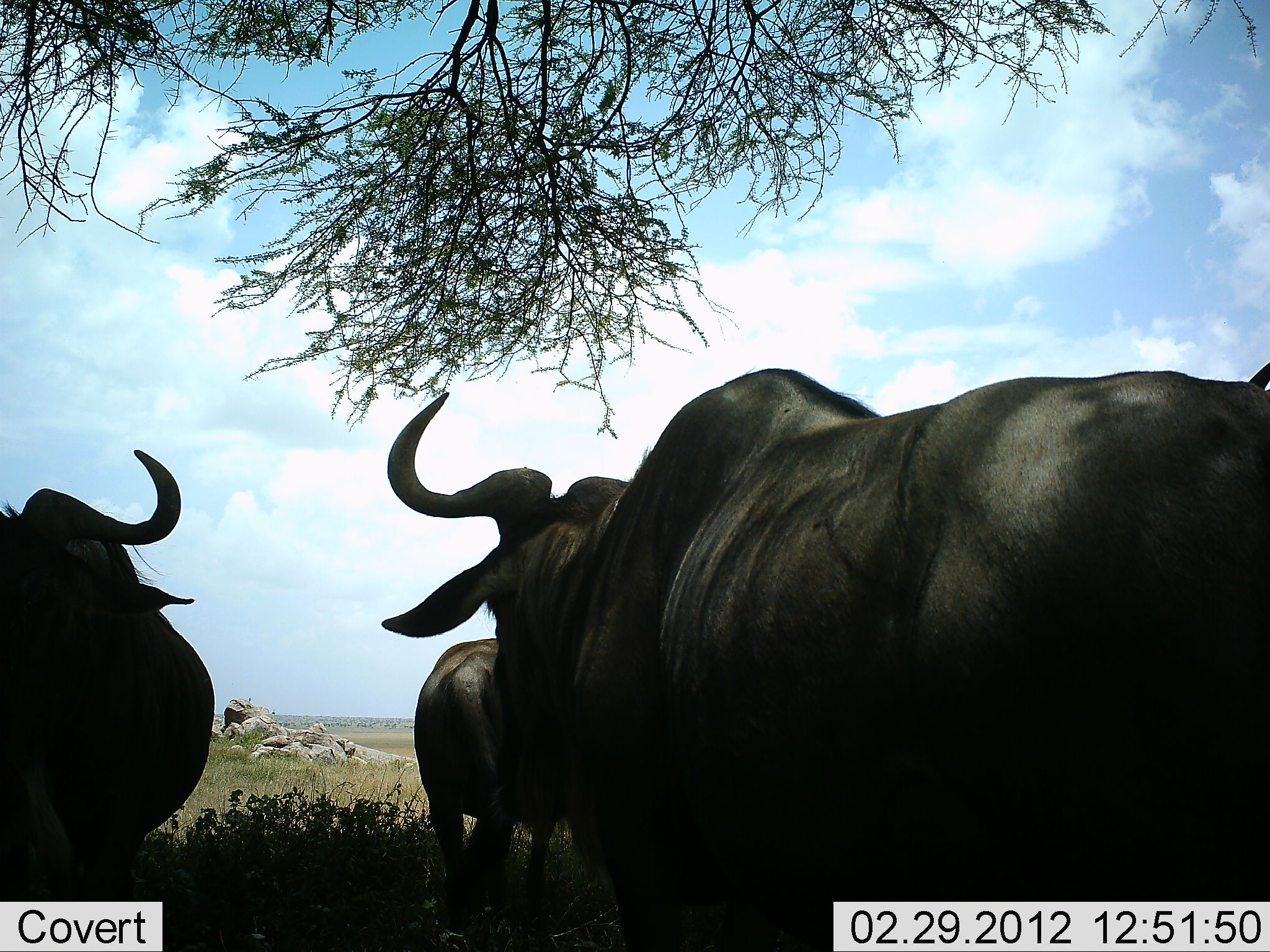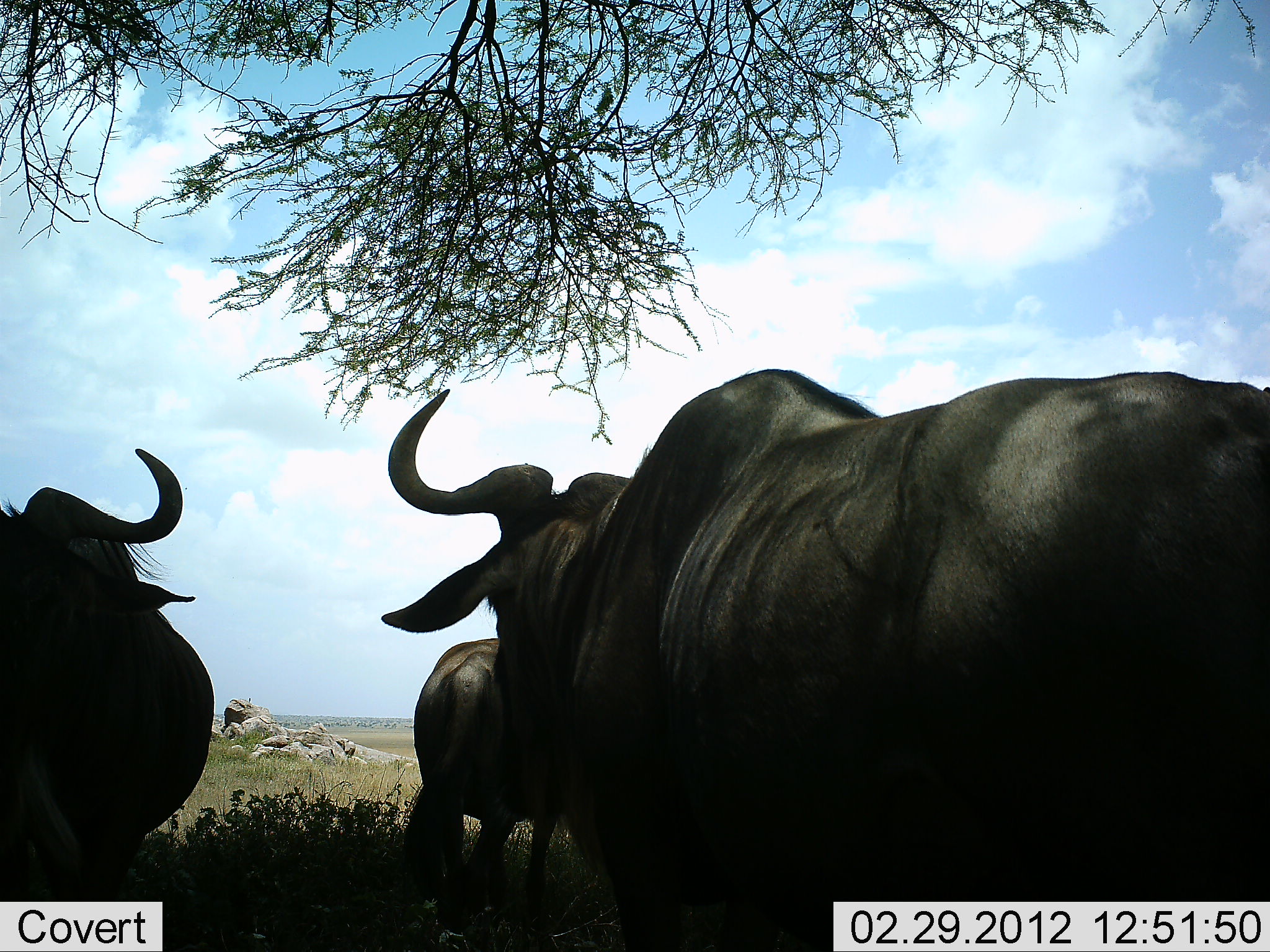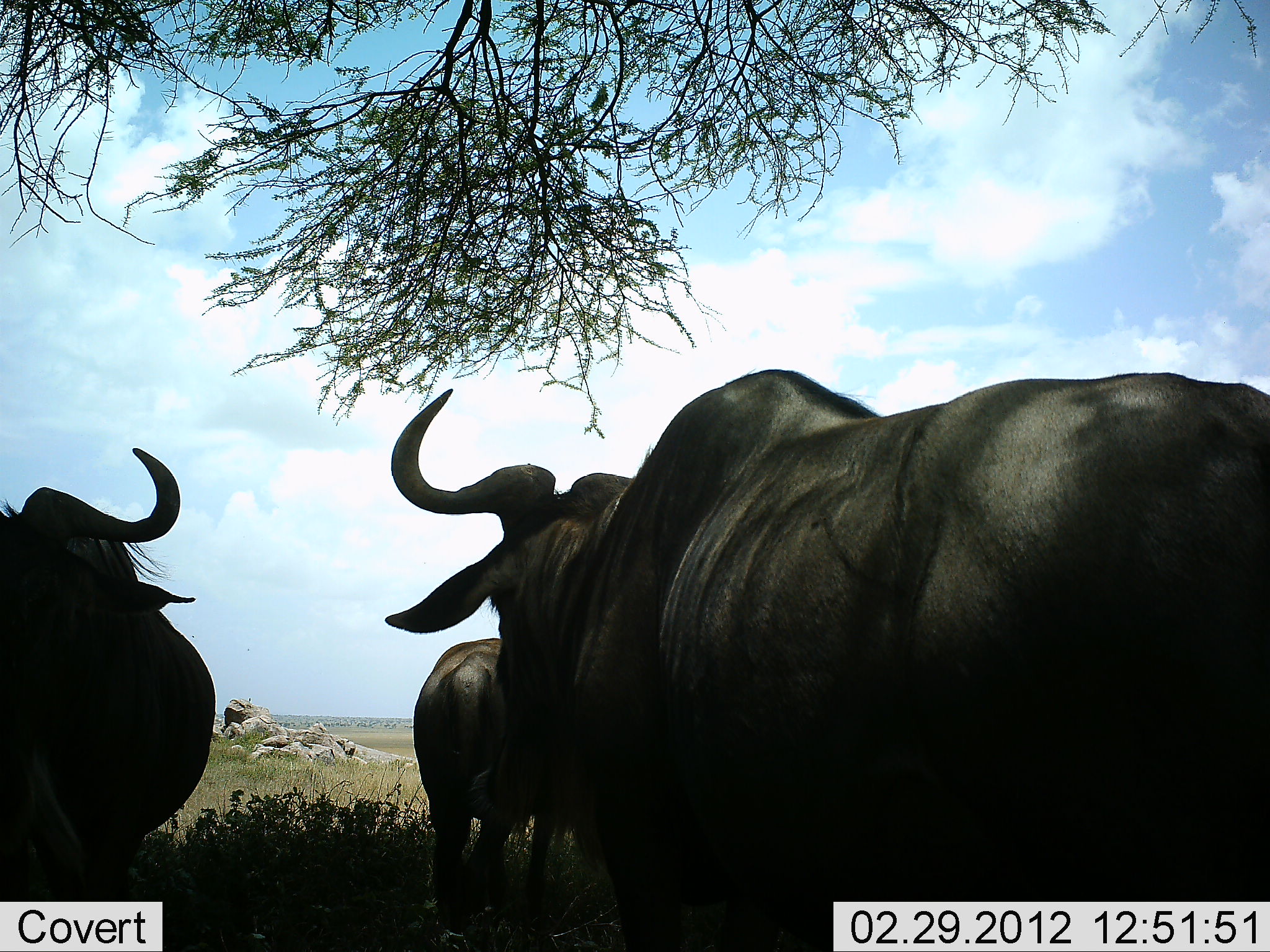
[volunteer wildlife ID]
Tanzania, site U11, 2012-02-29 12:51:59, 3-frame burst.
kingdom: Animalia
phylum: Chordata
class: Mammalia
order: Artiodactyla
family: Bovidae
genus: Connochaetes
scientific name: Connochaetes taurinus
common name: blue wildebeest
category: wildebeest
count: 3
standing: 95%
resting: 10%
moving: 0%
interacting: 5%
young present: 0%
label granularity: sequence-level